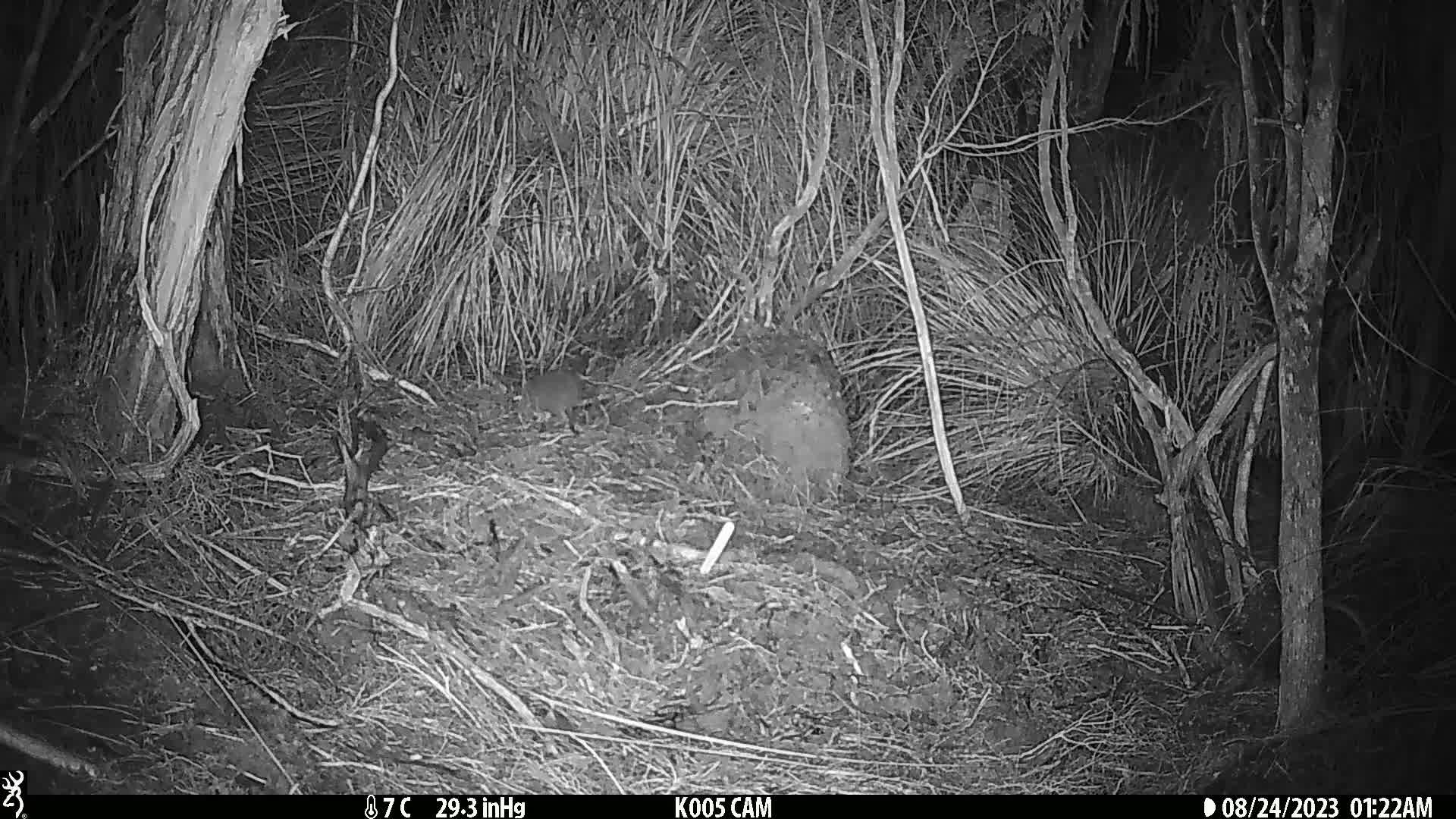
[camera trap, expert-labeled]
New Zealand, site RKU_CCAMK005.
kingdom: Animalia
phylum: Chordata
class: Mammalia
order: Rodentia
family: Muridae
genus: Rattus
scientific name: Rattus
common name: rat